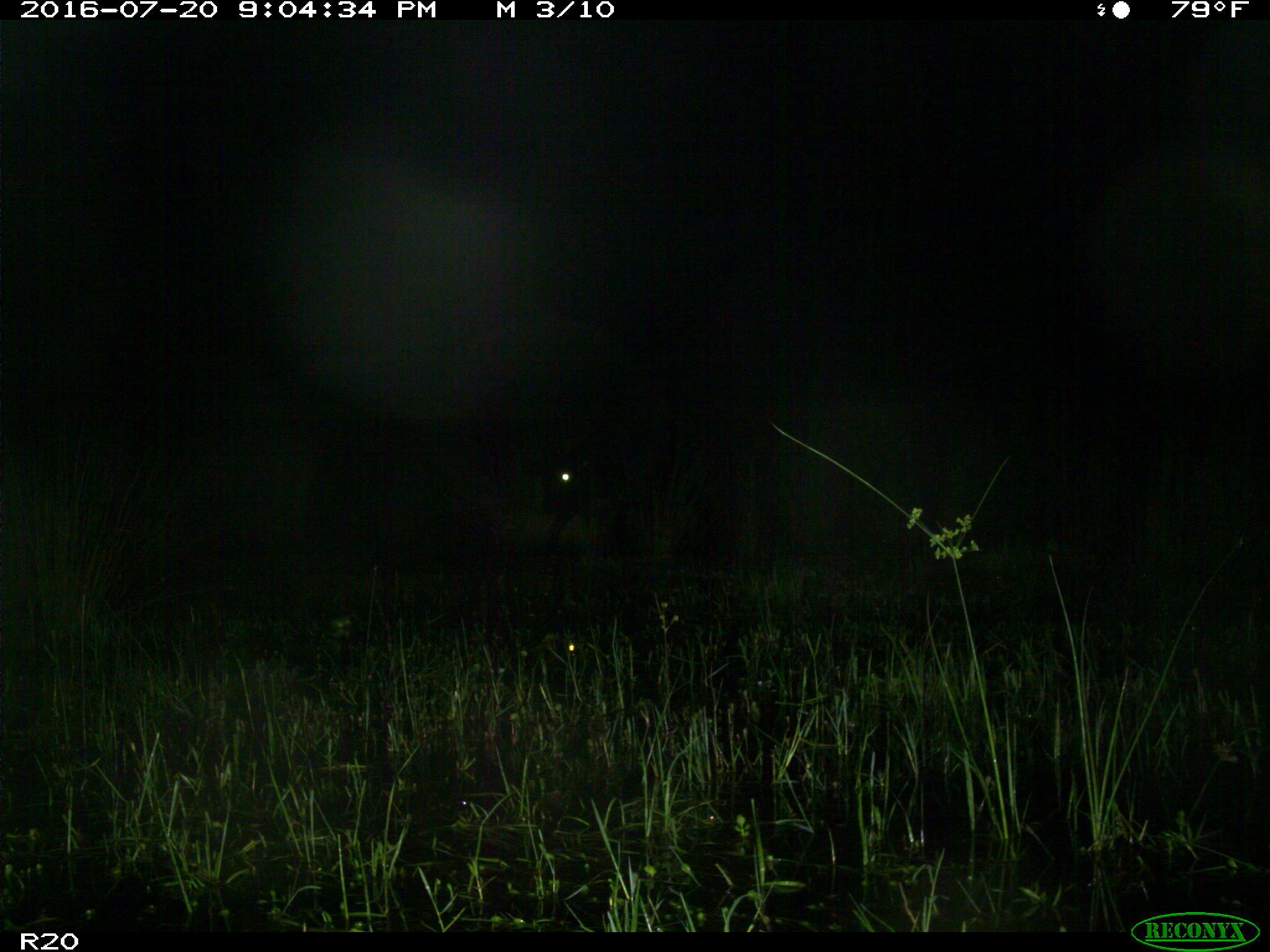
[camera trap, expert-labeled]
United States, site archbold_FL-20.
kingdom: Animalia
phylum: Chordata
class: Mammalia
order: Artiodactyla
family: Bovidae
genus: Bos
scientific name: Bos taurus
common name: domestic cow